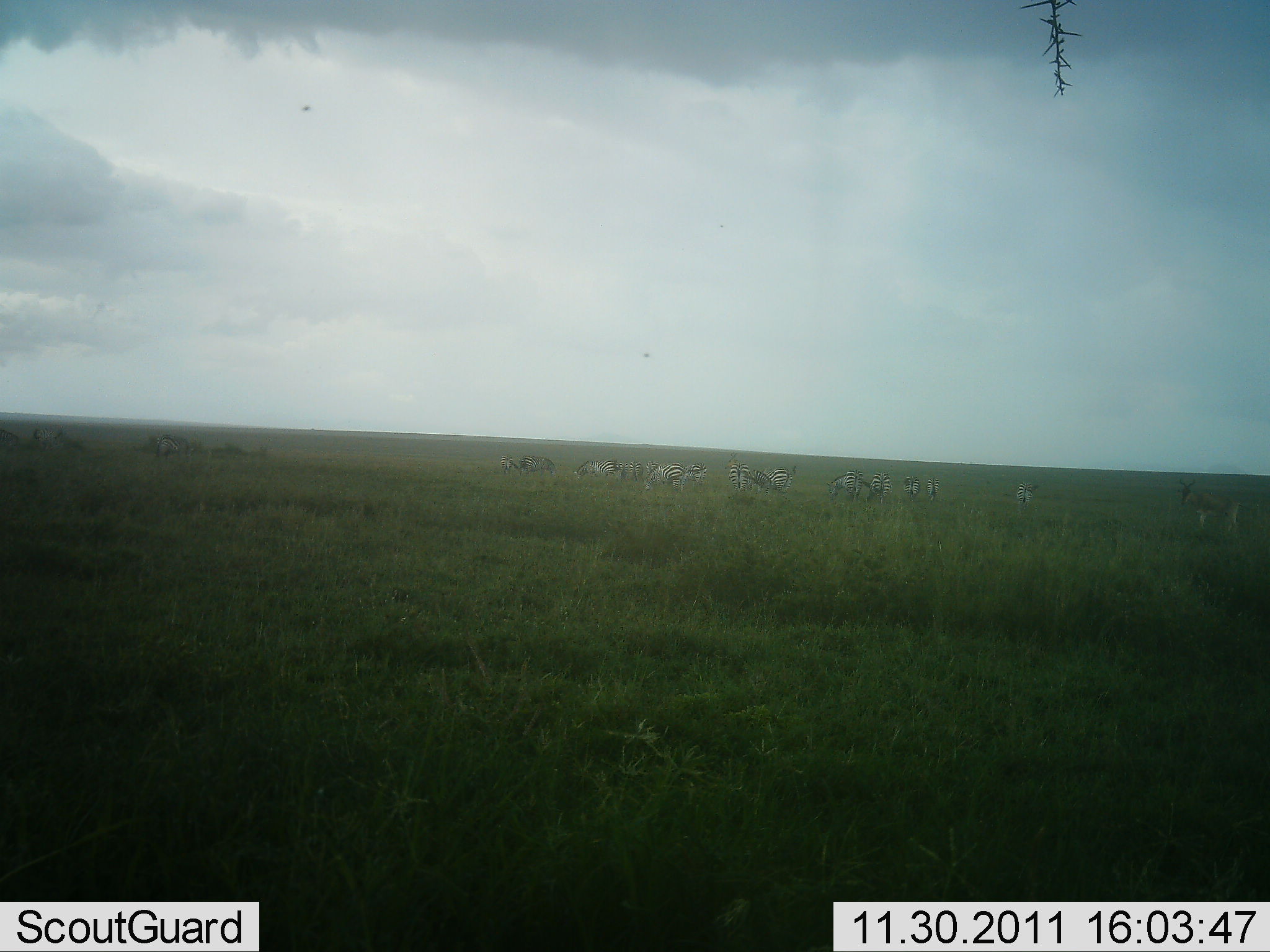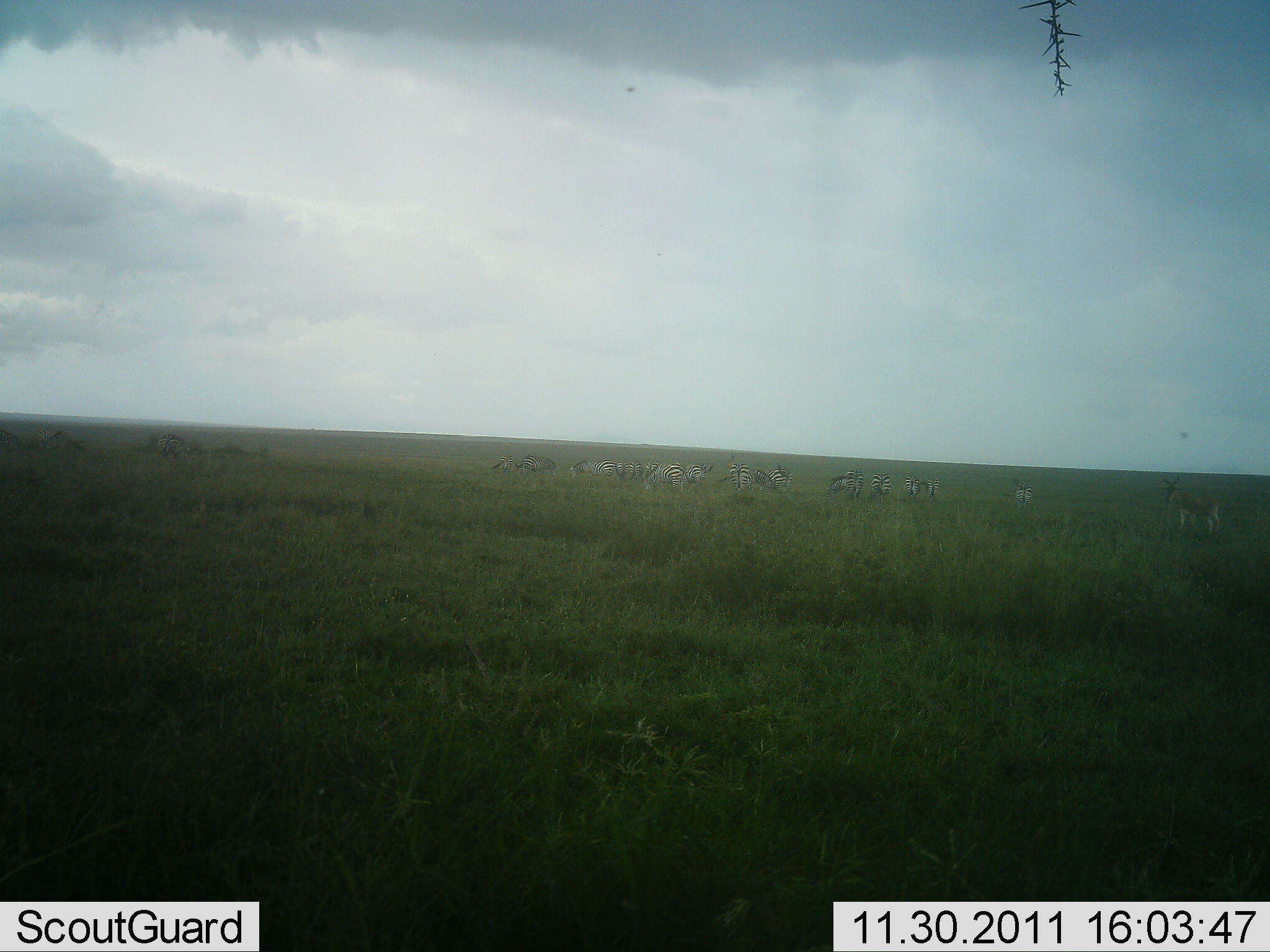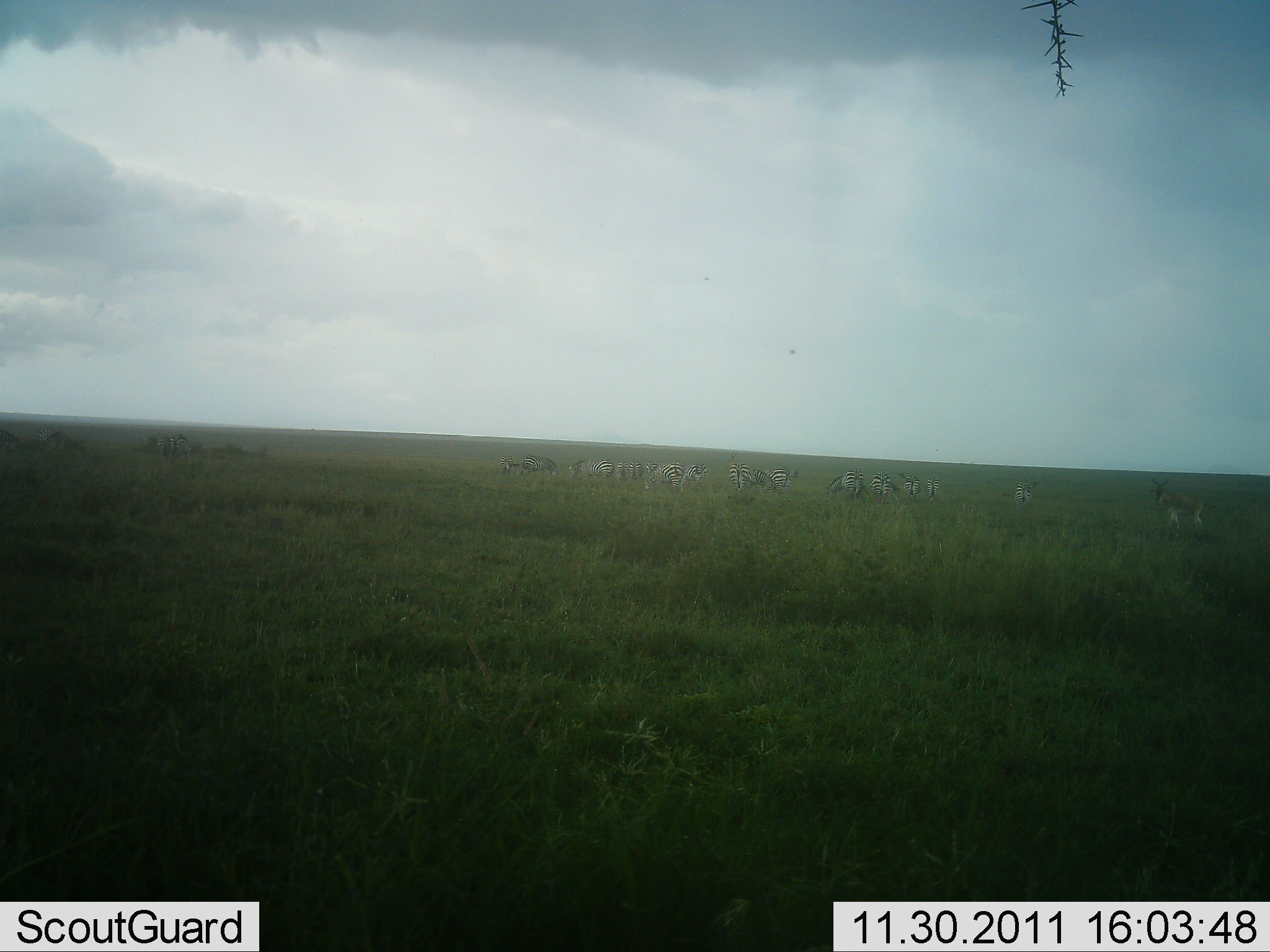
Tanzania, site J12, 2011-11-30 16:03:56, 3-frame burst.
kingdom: Animalia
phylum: Chordata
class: Mammalia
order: Perissodactyla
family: Equidae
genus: Equus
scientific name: Equus quagga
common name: plains zebra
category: zebra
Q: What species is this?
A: Zebra (plains zebra) (Equus quagga).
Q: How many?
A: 11-50.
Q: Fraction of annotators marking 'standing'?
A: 72%.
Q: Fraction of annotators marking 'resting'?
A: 6%.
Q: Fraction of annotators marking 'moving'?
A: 33%.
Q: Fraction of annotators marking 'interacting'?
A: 0%.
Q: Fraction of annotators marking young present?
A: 0%.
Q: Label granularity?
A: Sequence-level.